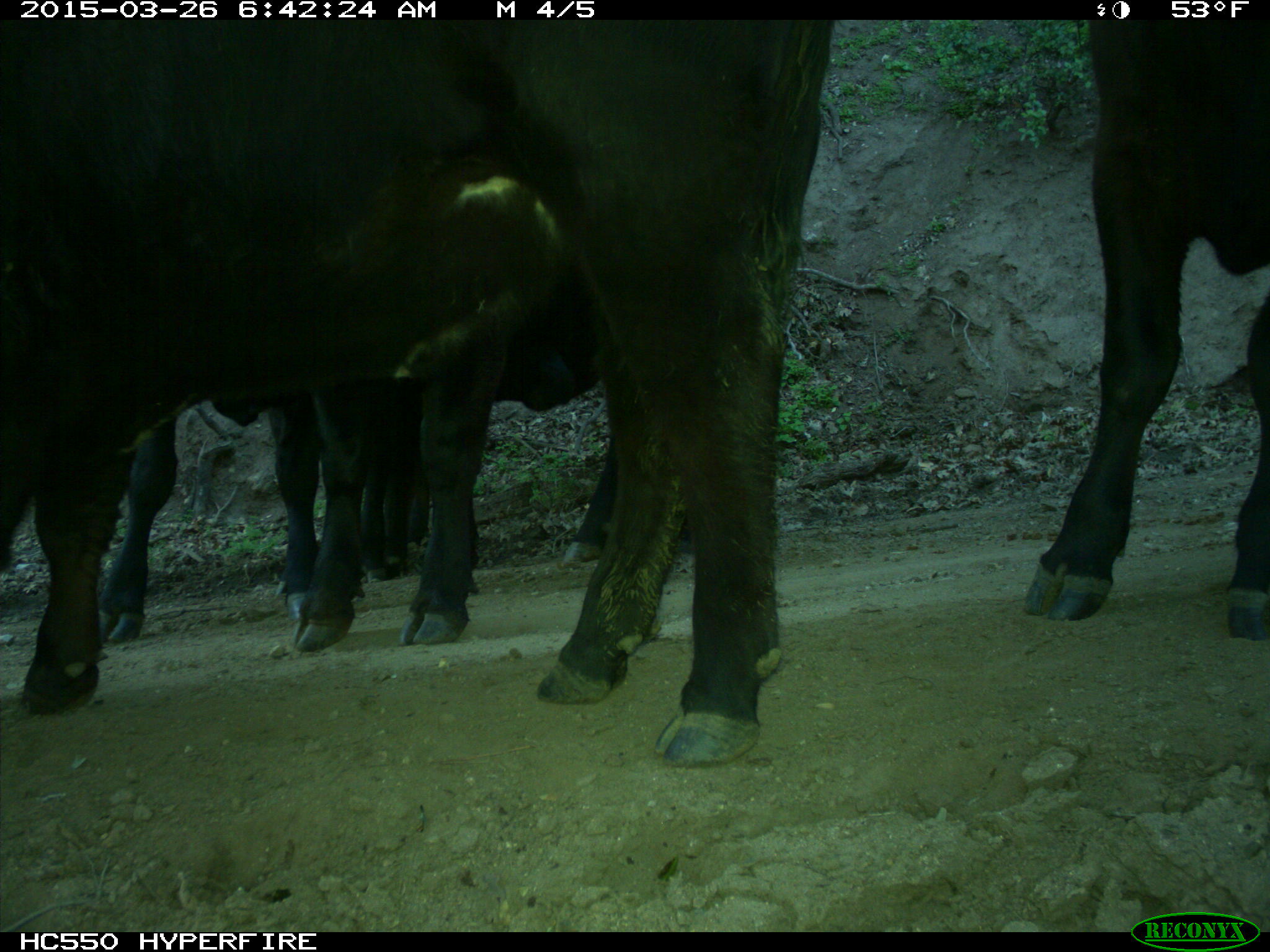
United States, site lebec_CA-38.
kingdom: Animalia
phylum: Chordata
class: Mammalia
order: Artiodactyla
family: Bovidae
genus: Bos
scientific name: Bos taurus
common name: domestic cow